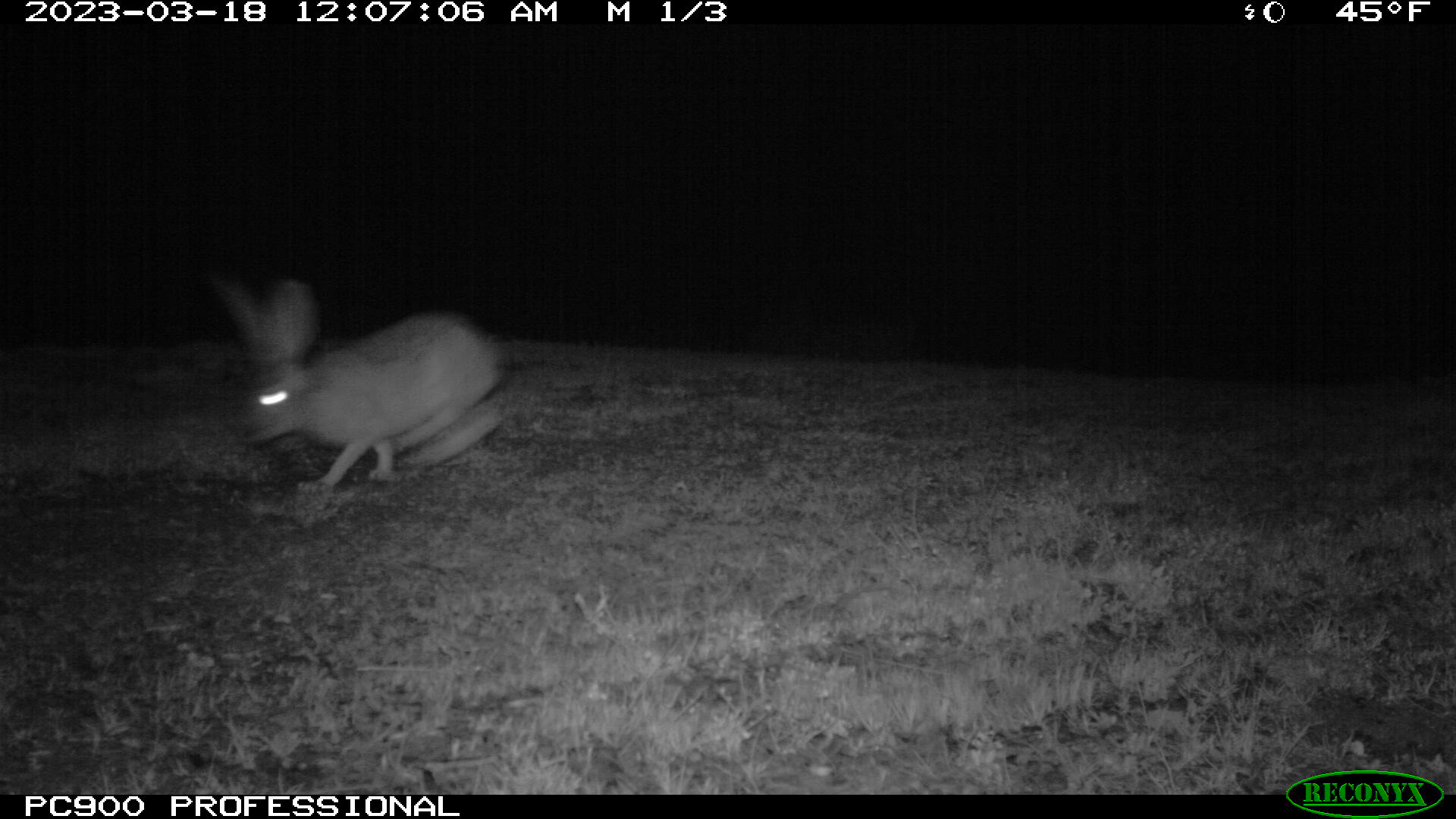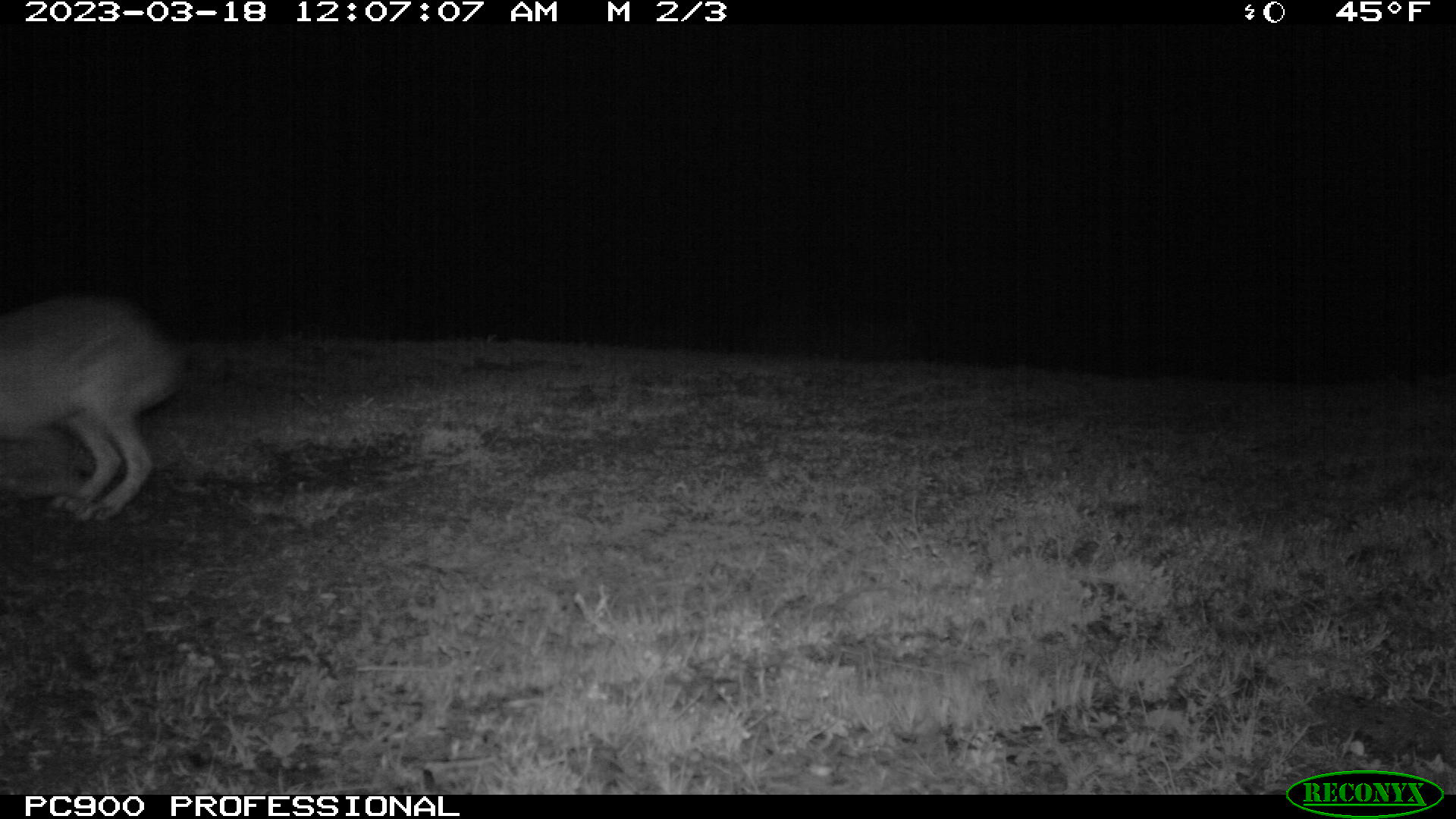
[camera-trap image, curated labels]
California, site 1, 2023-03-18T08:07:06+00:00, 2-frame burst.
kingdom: Animalia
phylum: Chordata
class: Mammalia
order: Lagomorpha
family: Leporidae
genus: Lepus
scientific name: Lepus californicus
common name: black-tailed jackrabbit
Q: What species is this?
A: Black-tailed jackrabbit (Lepus californicus).